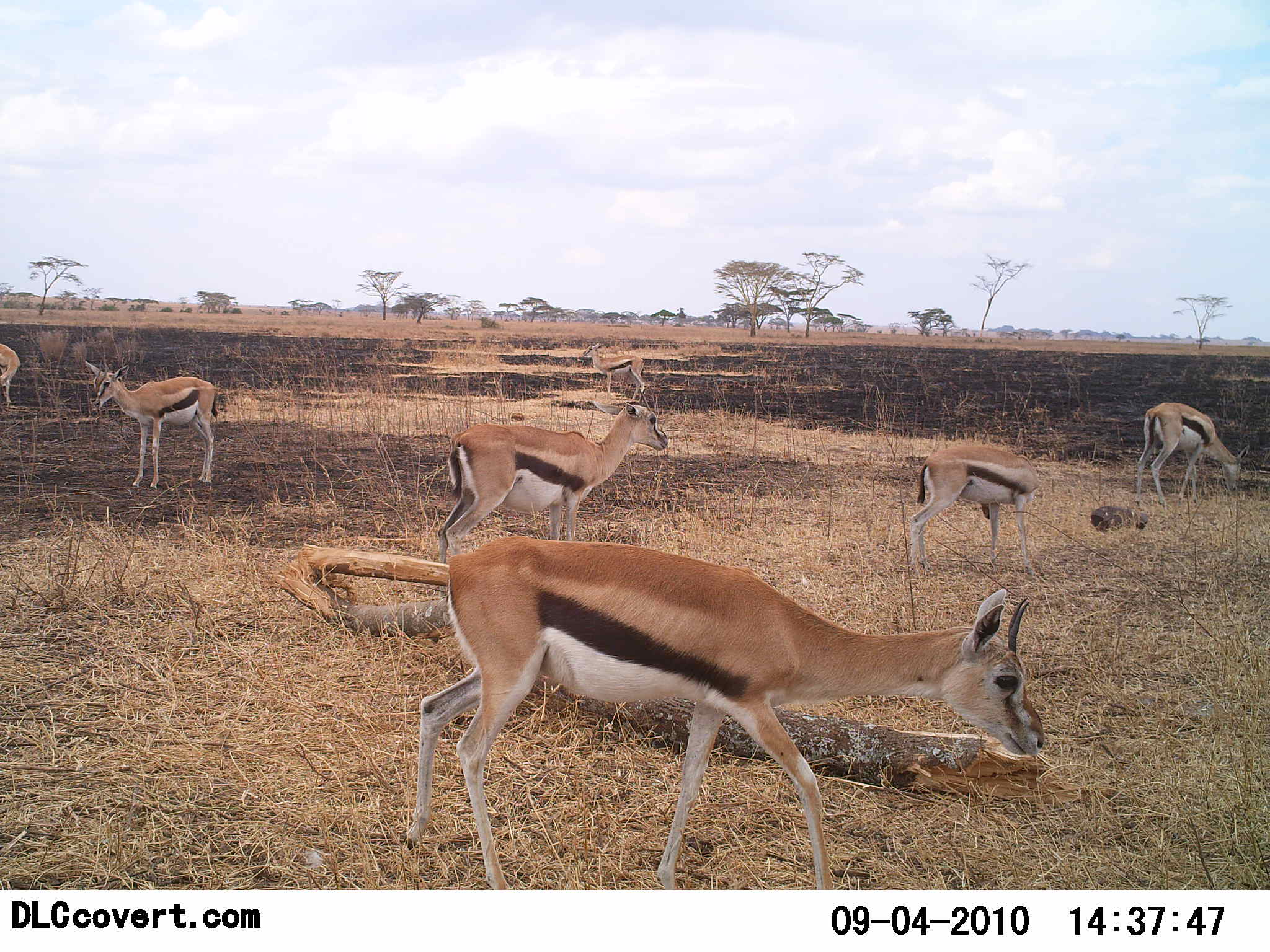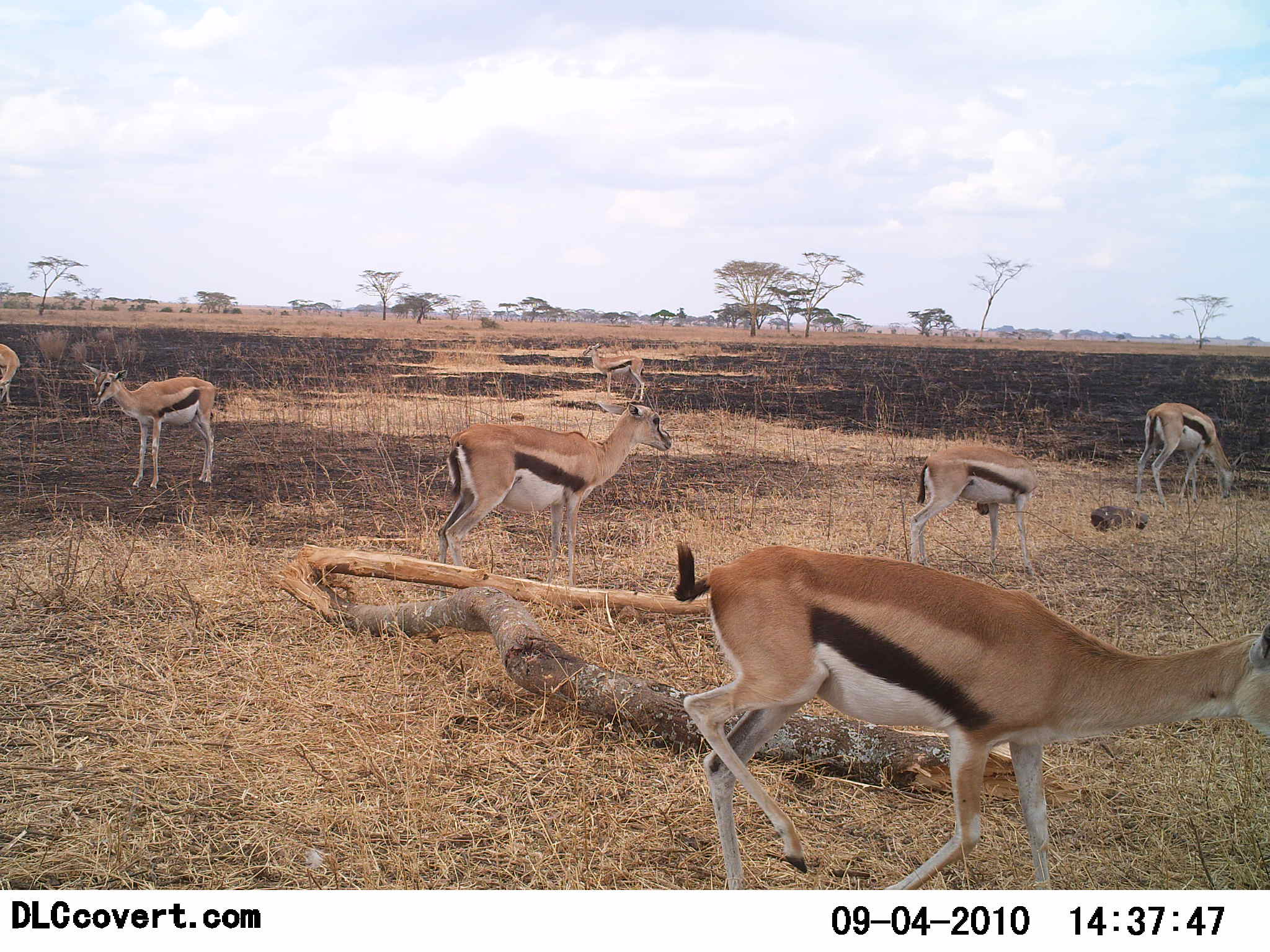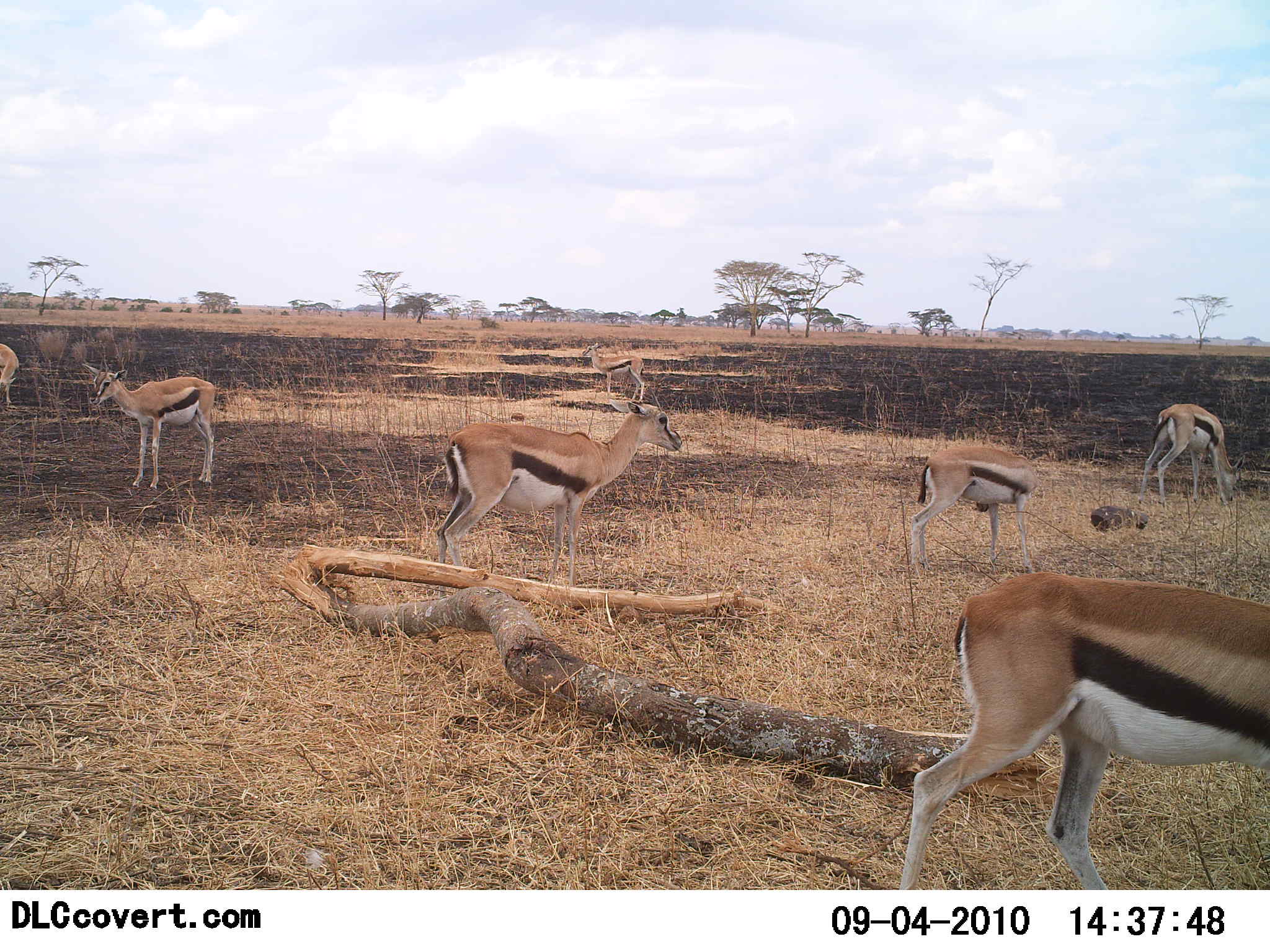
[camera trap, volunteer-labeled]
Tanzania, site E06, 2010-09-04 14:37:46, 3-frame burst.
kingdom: Animalia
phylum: Chordata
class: Mammalia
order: Artiodactyla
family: Bovidae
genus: Eudorcas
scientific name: Eudorcas thomsonii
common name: thomson's gazelle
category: gazellethomsons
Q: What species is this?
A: Gazellethomsons (thomson's gazelle) (Eudorcas thomsonii).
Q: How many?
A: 6.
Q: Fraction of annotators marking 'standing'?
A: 79%.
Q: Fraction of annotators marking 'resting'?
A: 0%.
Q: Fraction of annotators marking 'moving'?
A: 74%.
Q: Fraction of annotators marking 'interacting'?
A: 5%.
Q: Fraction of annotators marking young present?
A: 21%.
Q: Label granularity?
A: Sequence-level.